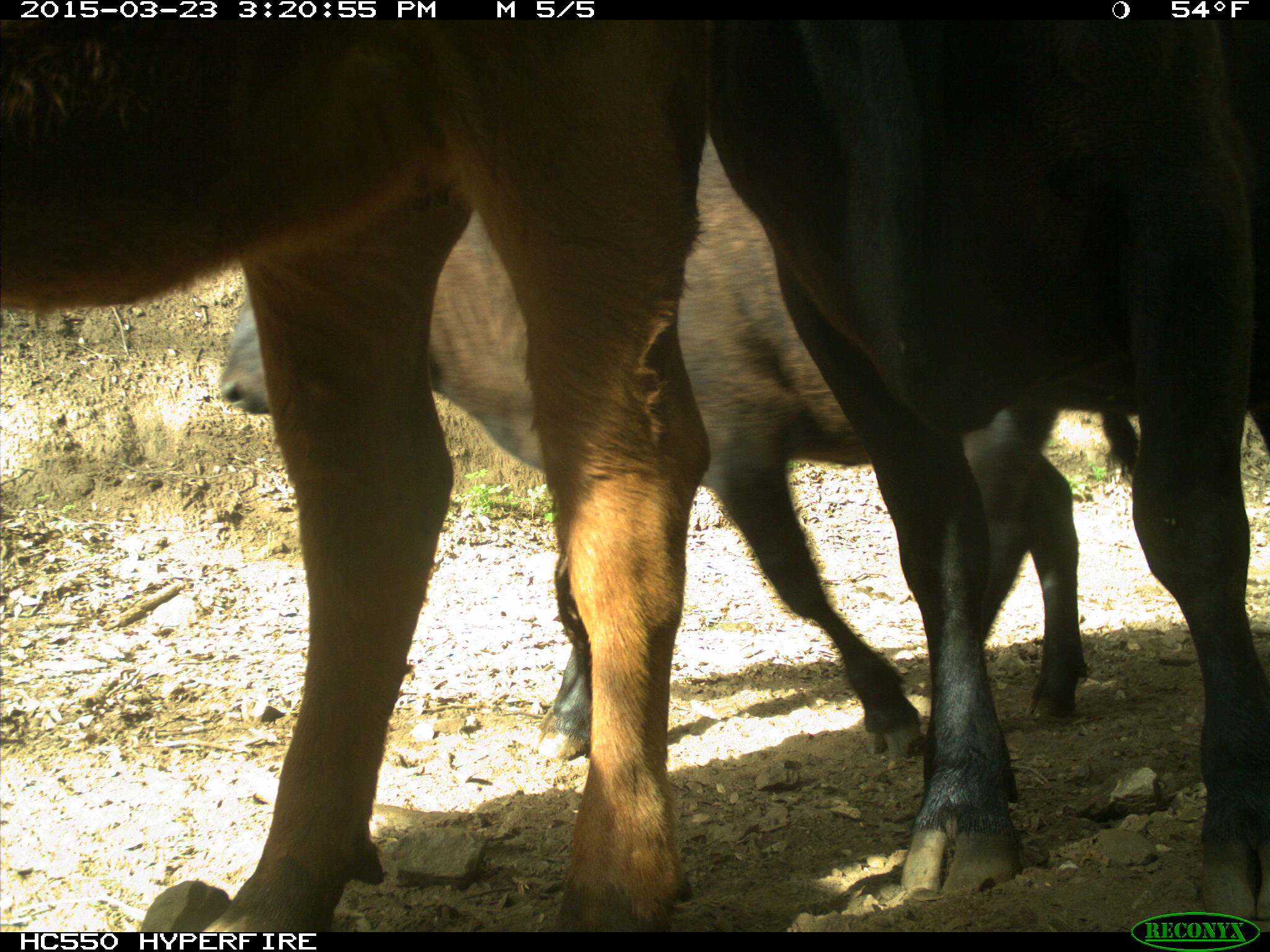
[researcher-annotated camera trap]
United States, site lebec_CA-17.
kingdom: Animalia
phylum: Chordata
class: Mammalia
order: Artiodactyla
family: Bovidae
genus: Bos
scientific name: Bos taurus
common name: domestic cow